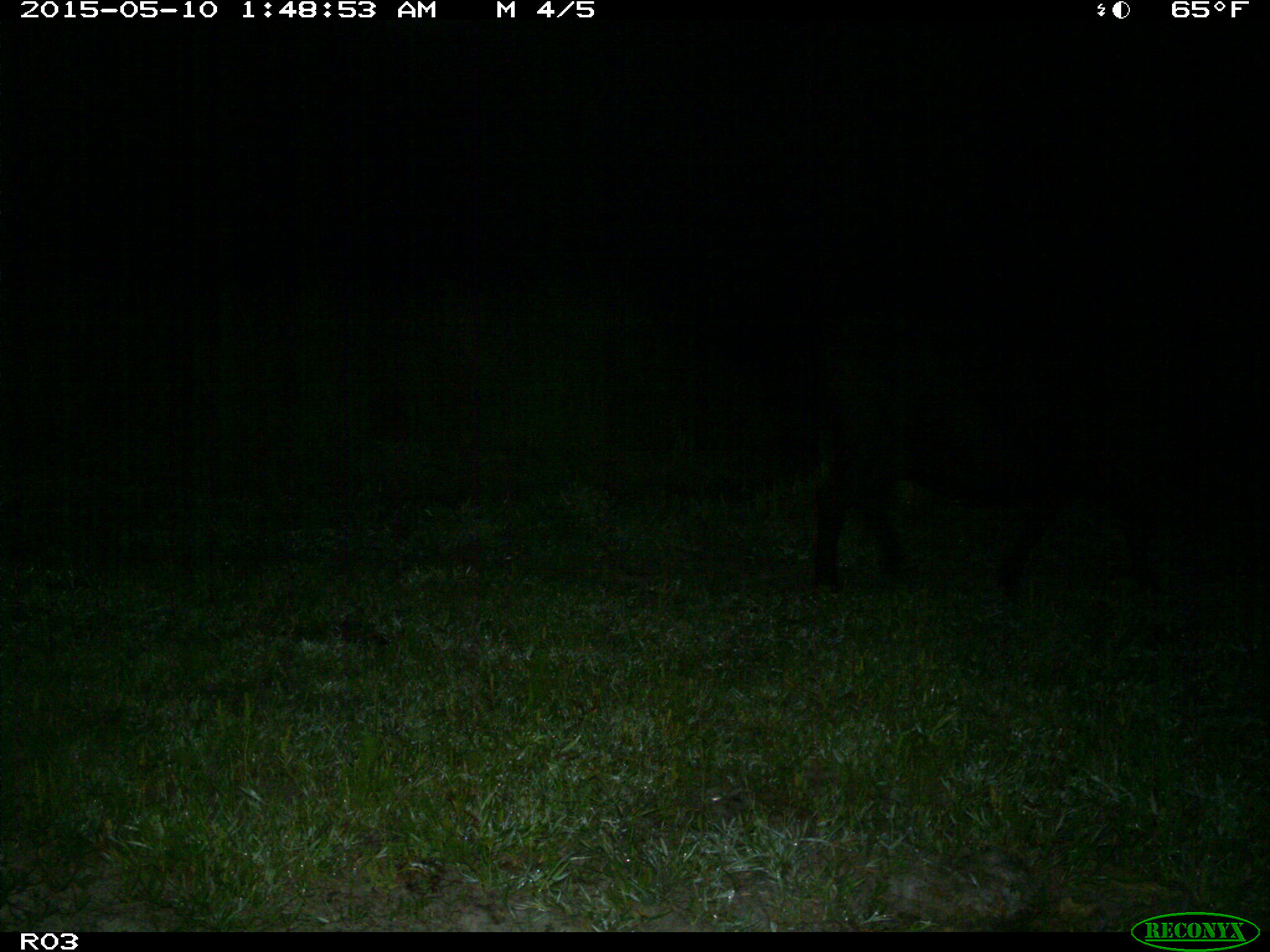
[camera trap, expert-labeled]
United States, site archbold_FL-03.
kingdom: Animalia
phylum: Chordata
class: Mammalia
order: Artiodactyla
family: Bovidae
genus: Bos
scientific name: Bos taurus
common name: domestic cow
Bos taurus (domestic cow).